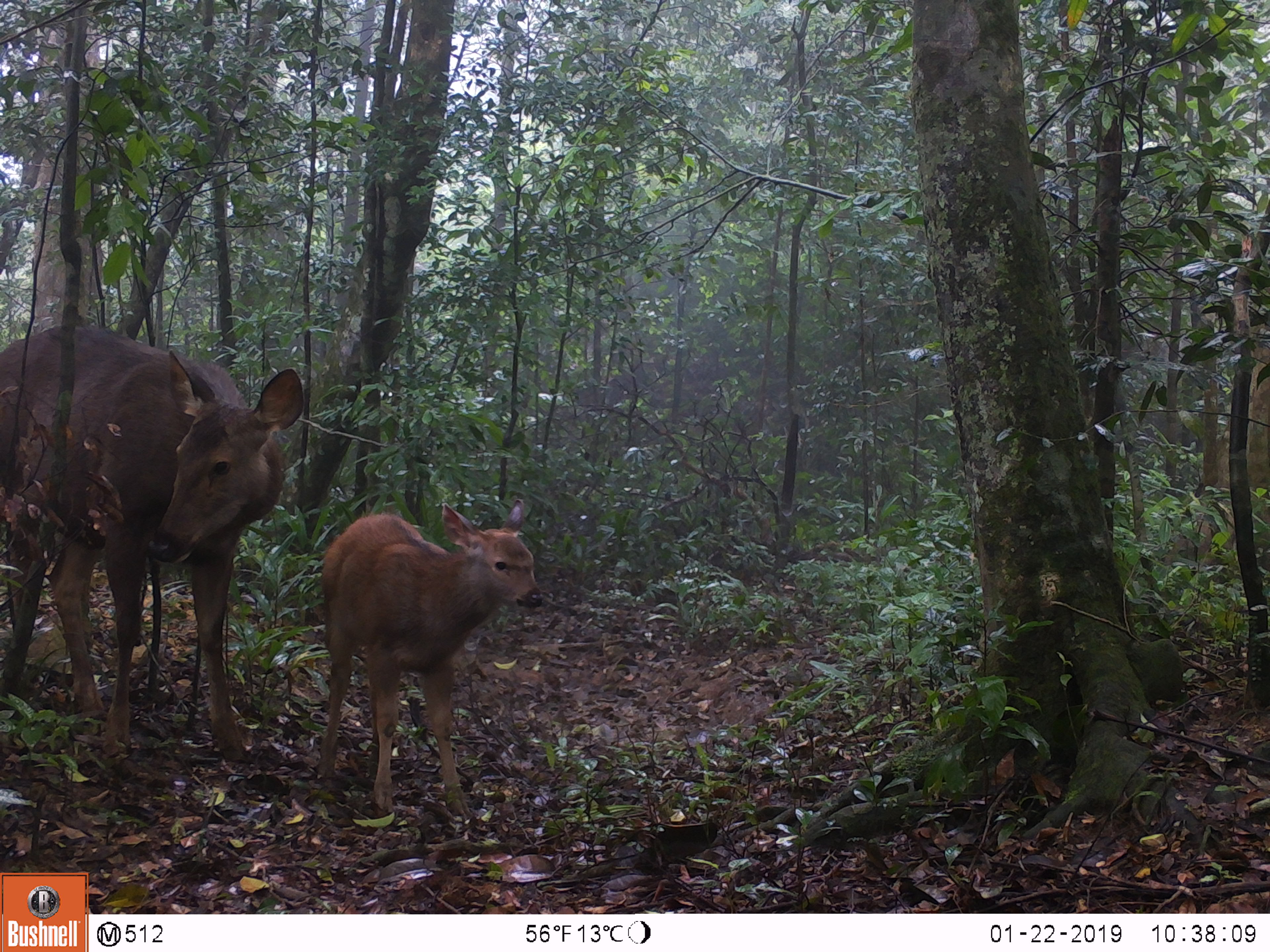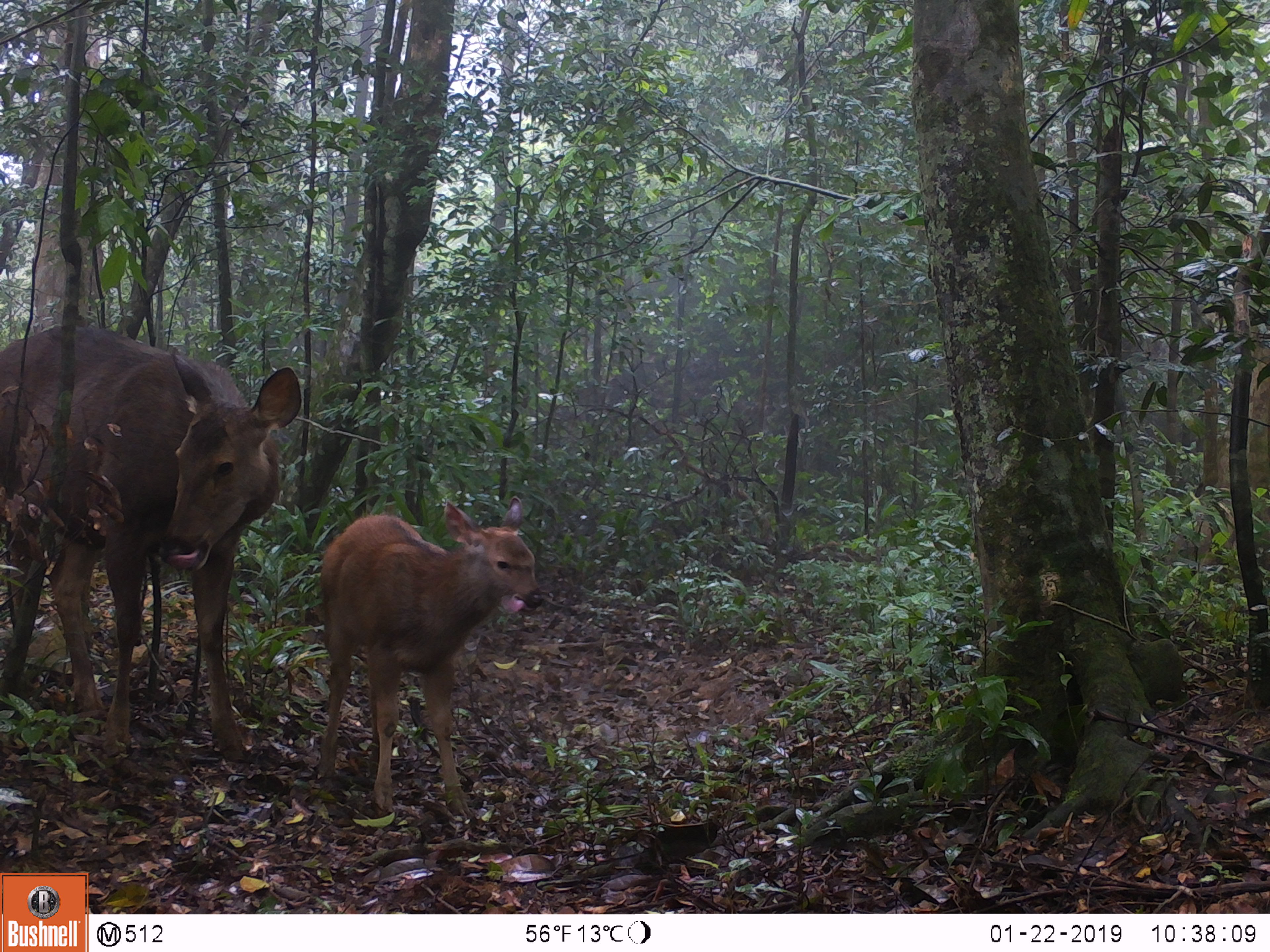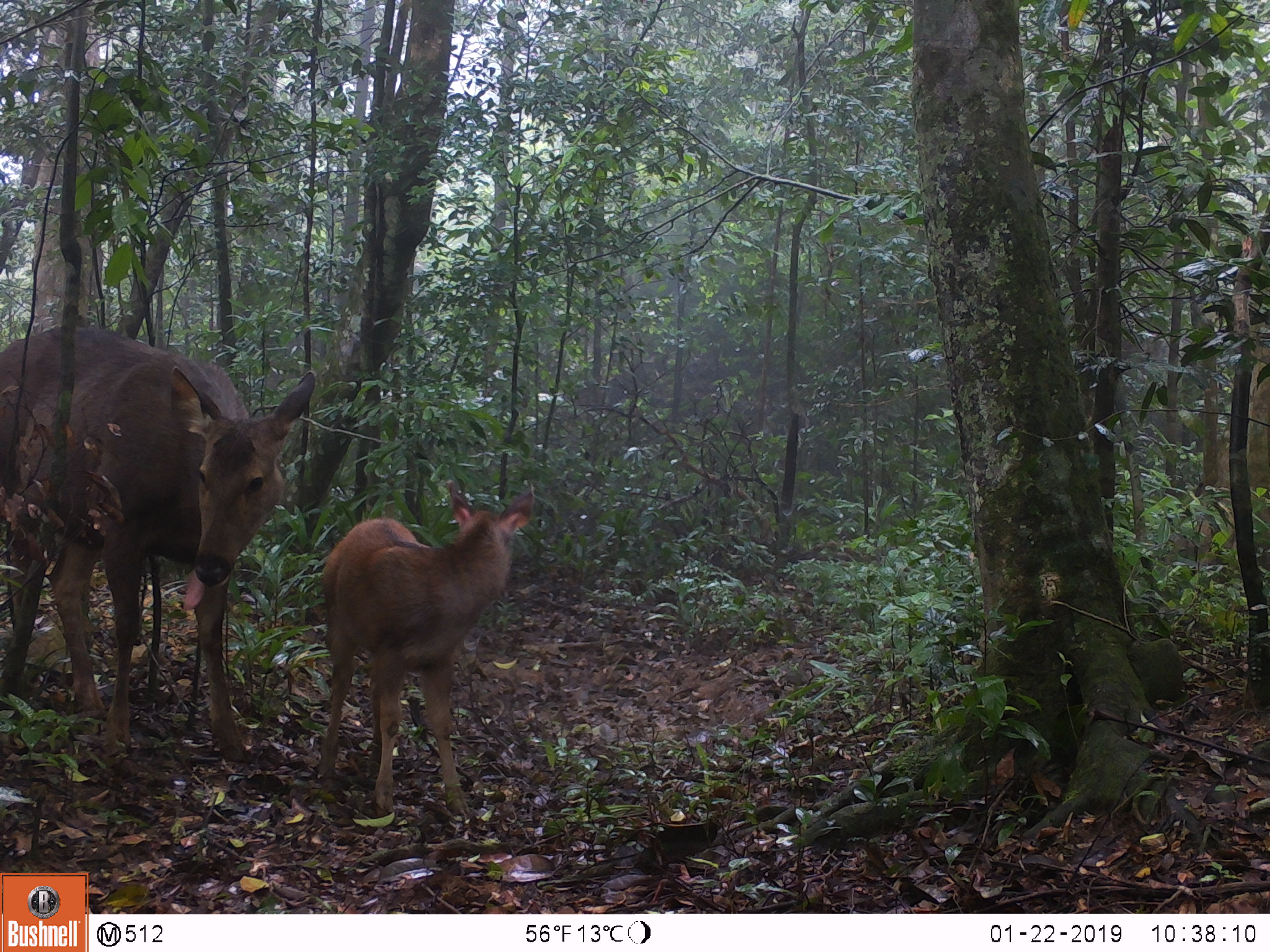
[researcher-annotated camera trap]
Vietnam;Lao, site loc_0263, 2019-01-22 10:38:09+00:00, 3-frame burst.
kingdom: Animalia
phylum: Chordata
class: Mammalia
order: Artiodactyla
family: Cervidae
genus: Rusa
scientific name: Rusa unicolor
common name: sambar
Sambar (Rusa unicolor). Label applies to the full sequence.